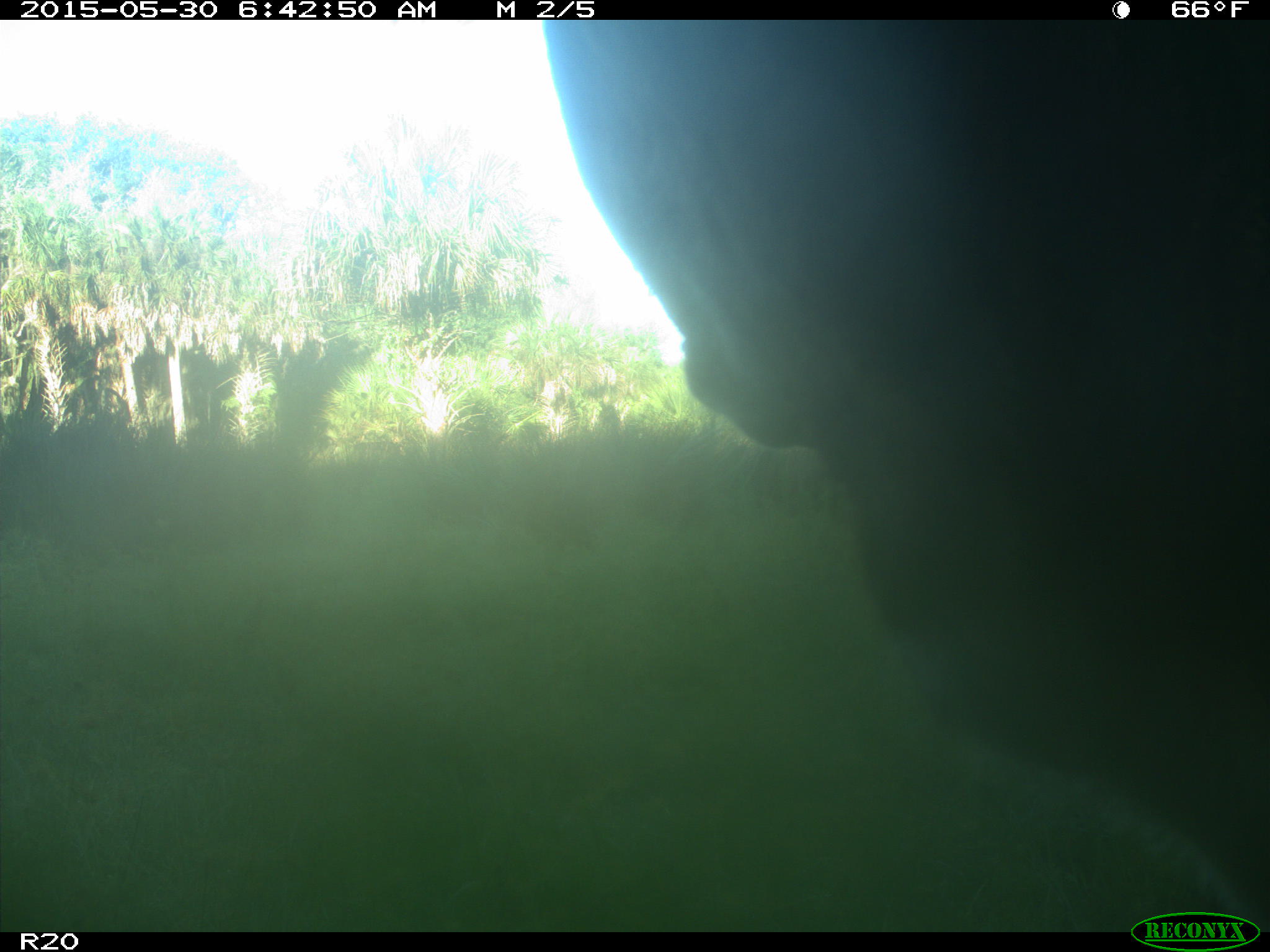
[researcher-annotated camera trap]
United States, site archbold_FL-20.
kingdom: Animalia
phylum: Chordata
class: Mammalia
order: Artiodactyla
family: Bovidae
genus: Bos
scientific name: Bos taurus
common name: domestic cow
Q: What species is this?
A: Bos taurus (domestic cow).